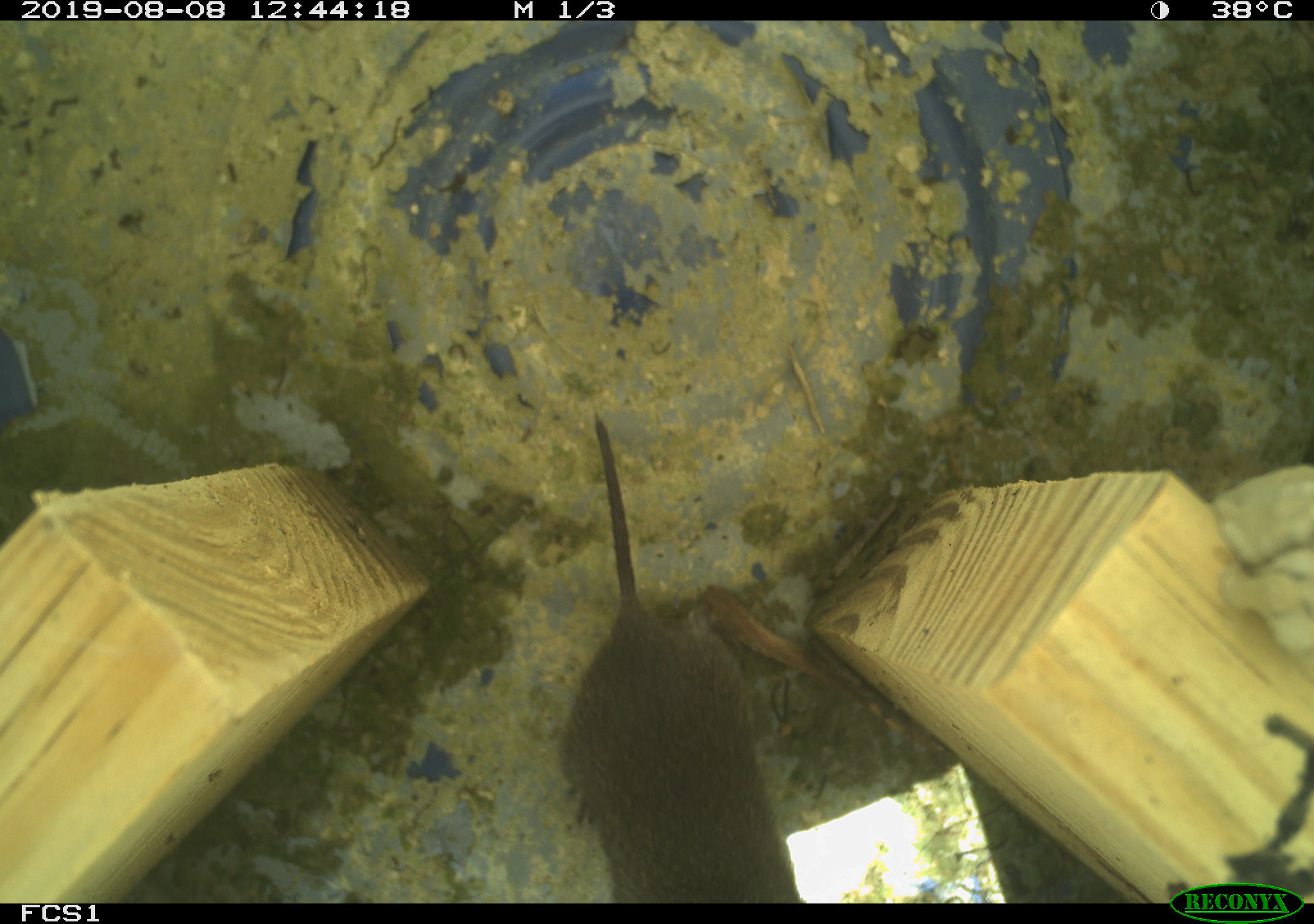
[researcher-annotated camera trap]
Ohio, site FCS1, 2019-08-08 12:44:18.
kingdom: Animalia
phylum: Chordata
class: Mammalia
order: Rodentia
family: Cricetidae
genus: Microtus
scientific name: Microtus pennsylvanicus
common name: meadow vole